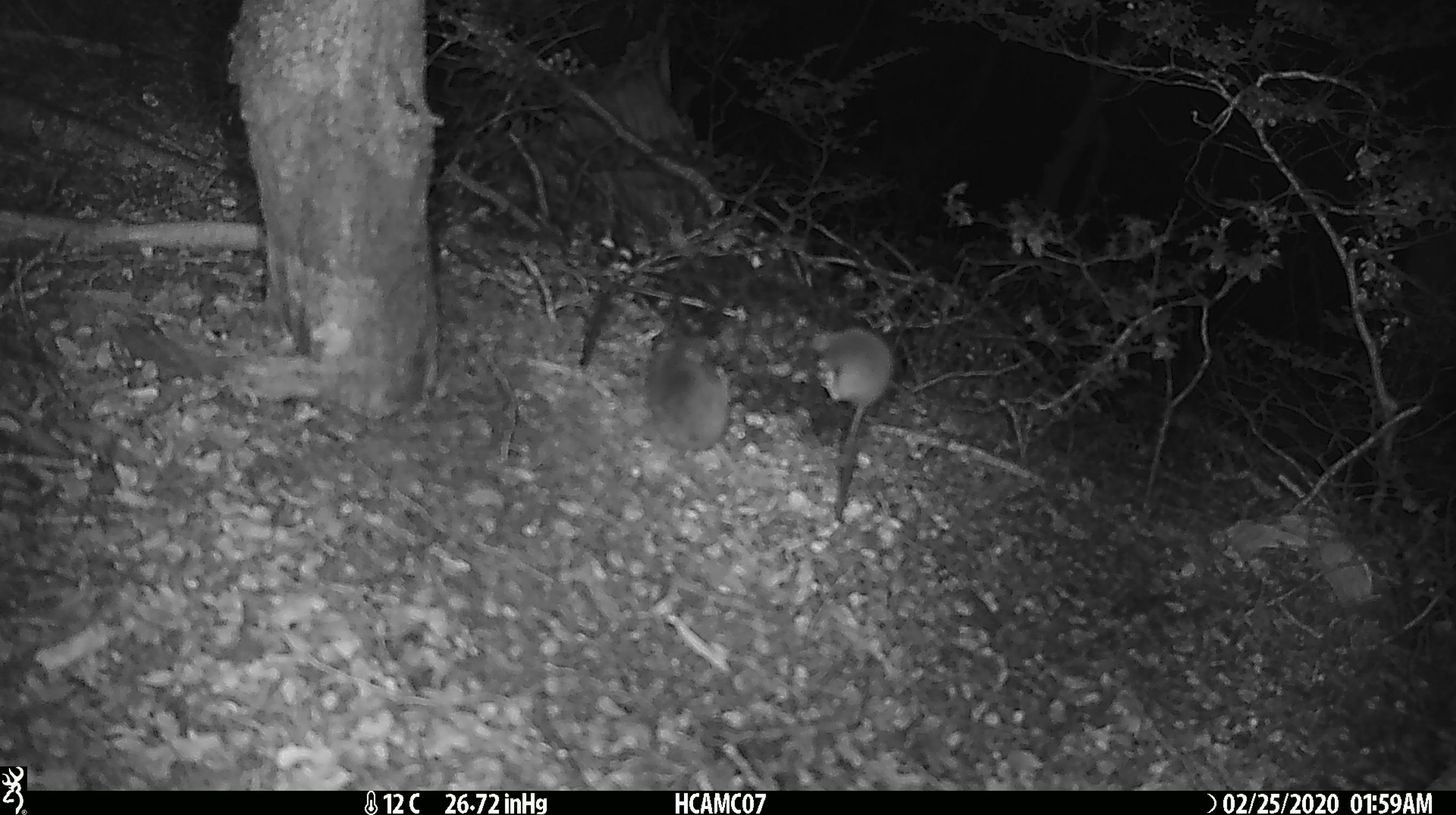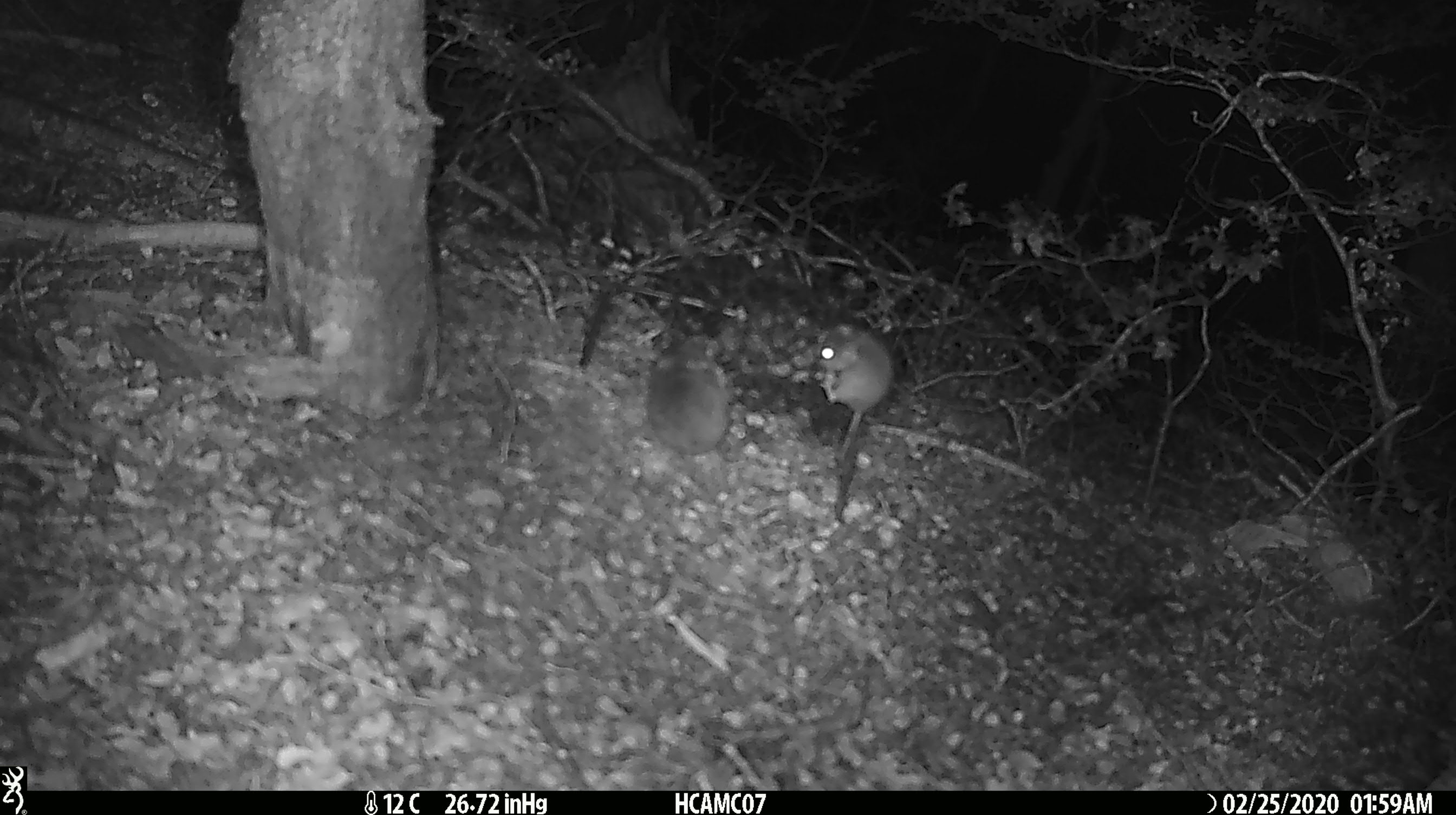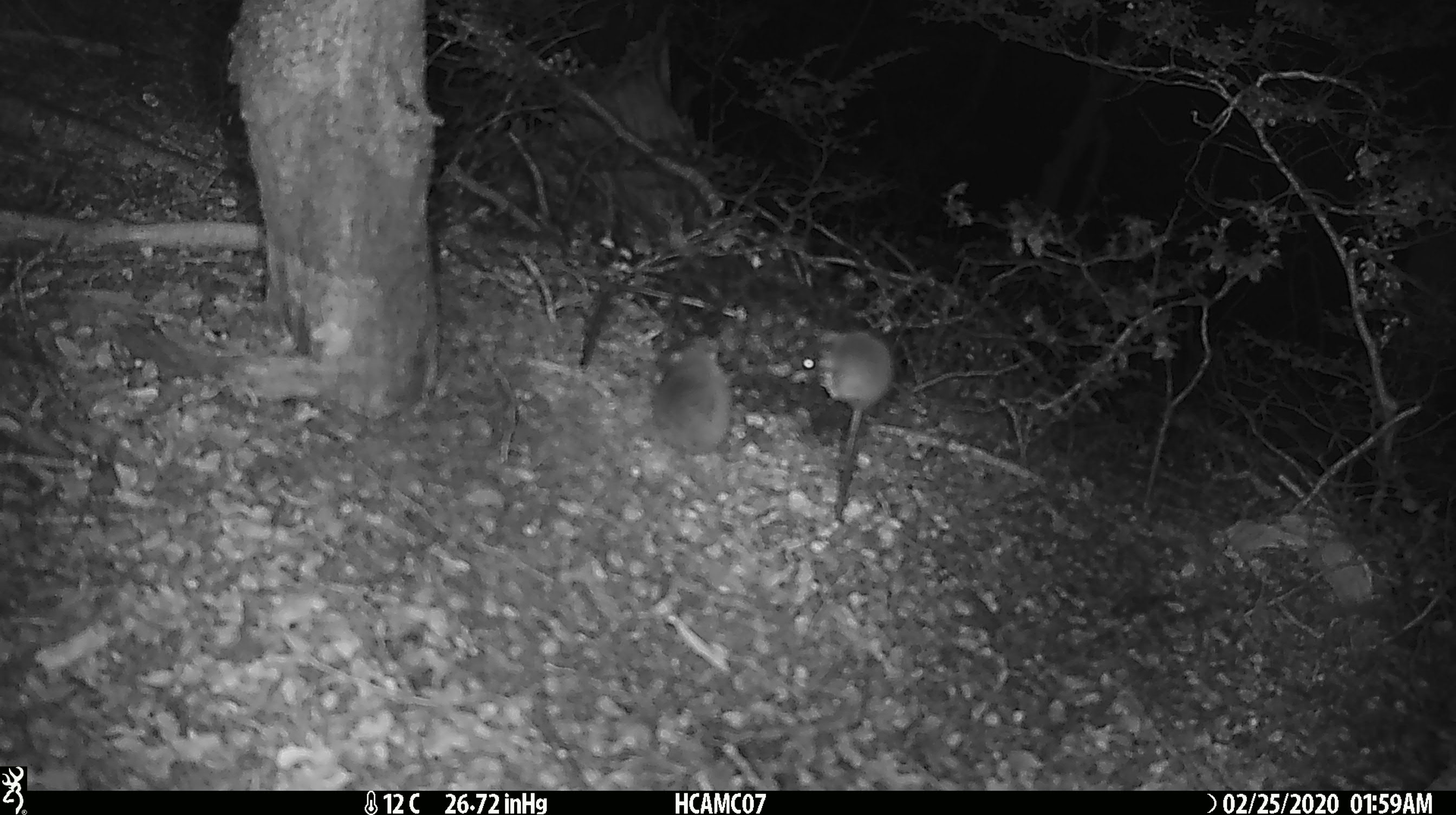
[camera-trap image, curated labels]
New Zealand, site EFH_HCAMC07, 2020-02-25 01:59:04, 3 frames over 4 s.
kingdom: Animalia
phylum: Chordata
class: Mammalia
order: Rodentia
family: Muridae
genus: Mus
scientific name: Mus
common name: mouse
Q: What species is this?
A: Mouse (Mus).